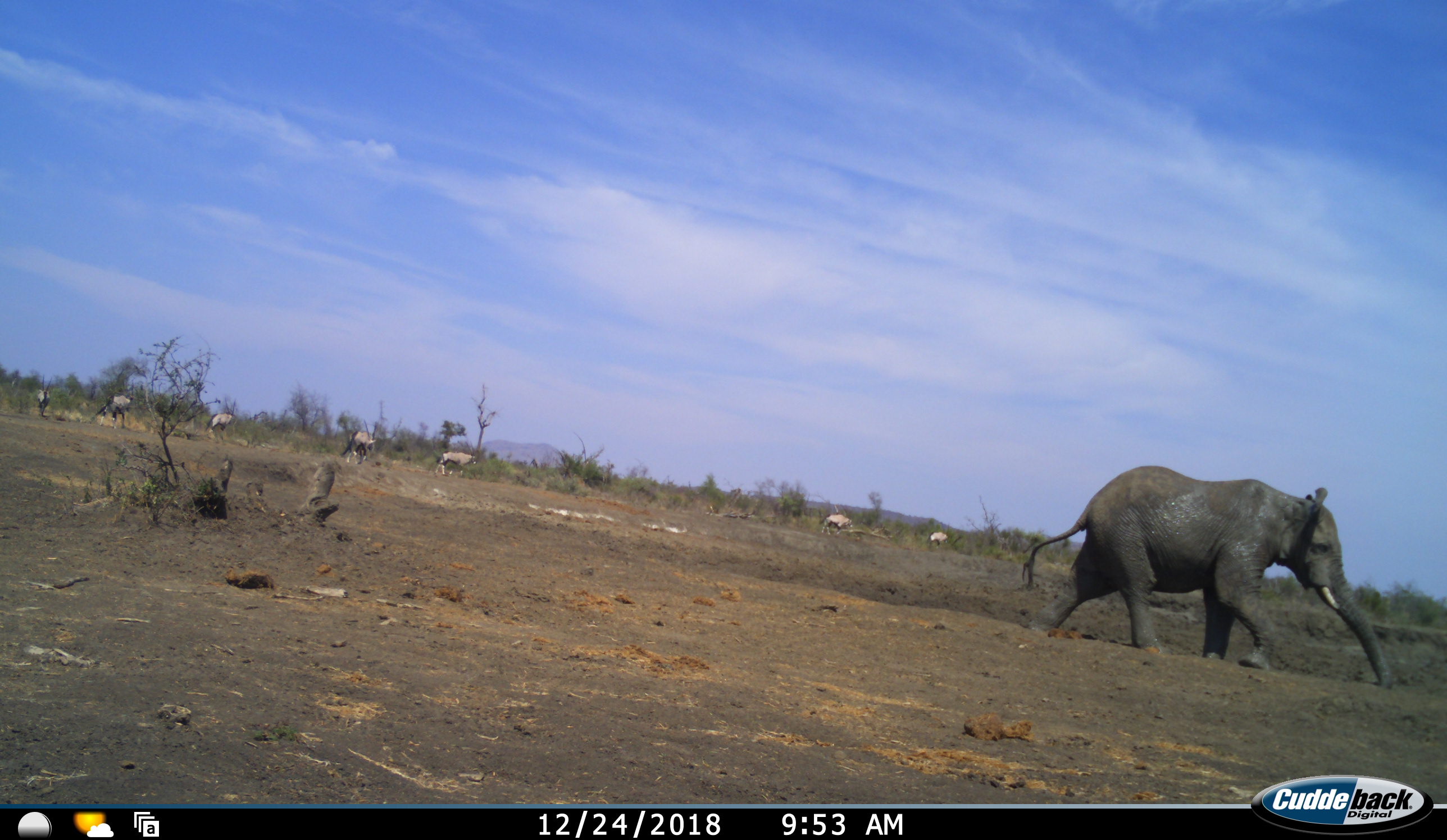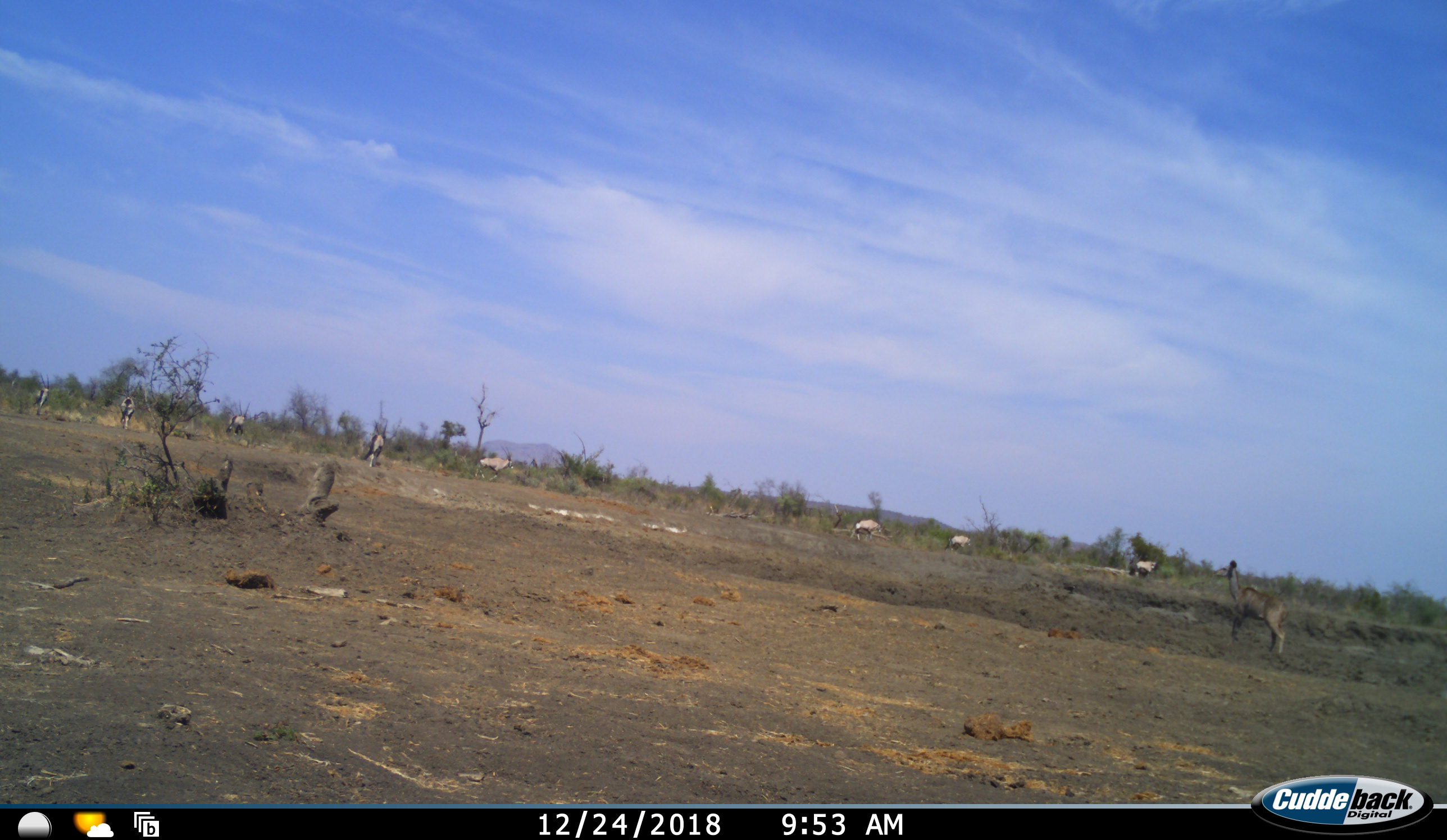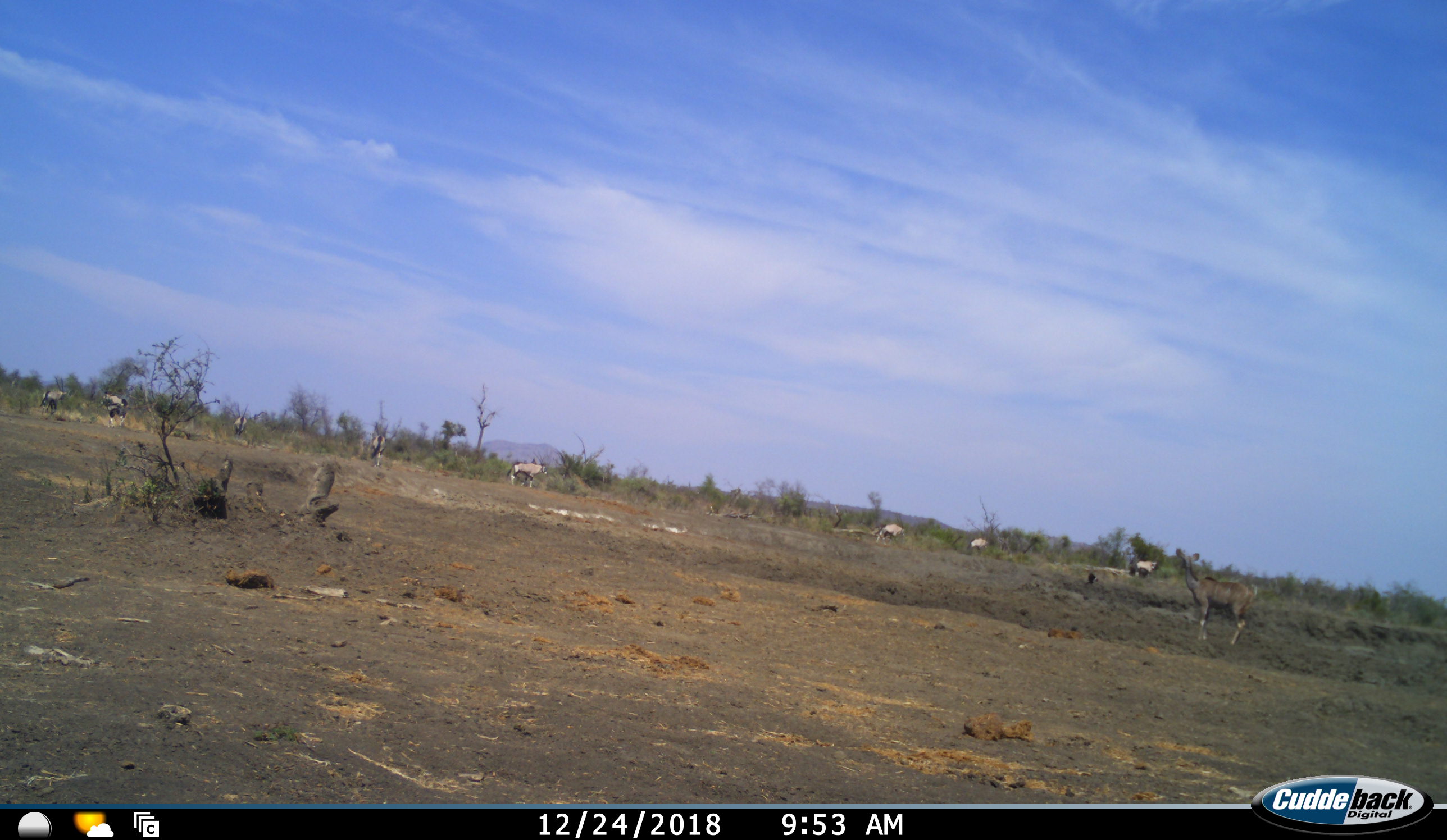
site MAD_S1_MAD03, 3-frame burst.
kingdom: Animalia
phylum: Chordata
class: Mammalia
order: Proboscidea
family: Elephantidae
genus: Loxodonta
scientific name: Loxodonta africana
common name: african bush elephant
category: elephant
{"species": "elephant (african bush elephant) (Loxodonta africana)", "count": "1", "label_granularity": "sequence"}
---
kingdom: Animalia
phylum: Chordata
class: Mammalia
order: Artiodactyla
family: Bovidae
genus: Oryx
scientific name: Oryx gazella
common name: gemsbok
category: oryx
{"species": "oryx (gemsbok) (Oryx gazella)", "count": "8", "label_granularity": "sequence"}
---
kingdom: Animalia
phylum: Chordata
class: Mammalia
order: Artiodactyla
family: Bovidae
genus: Tragelaphus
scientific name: Tragelaphus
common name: kudu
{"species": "kudu (Tragelaphus)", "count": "1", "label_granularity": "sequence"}